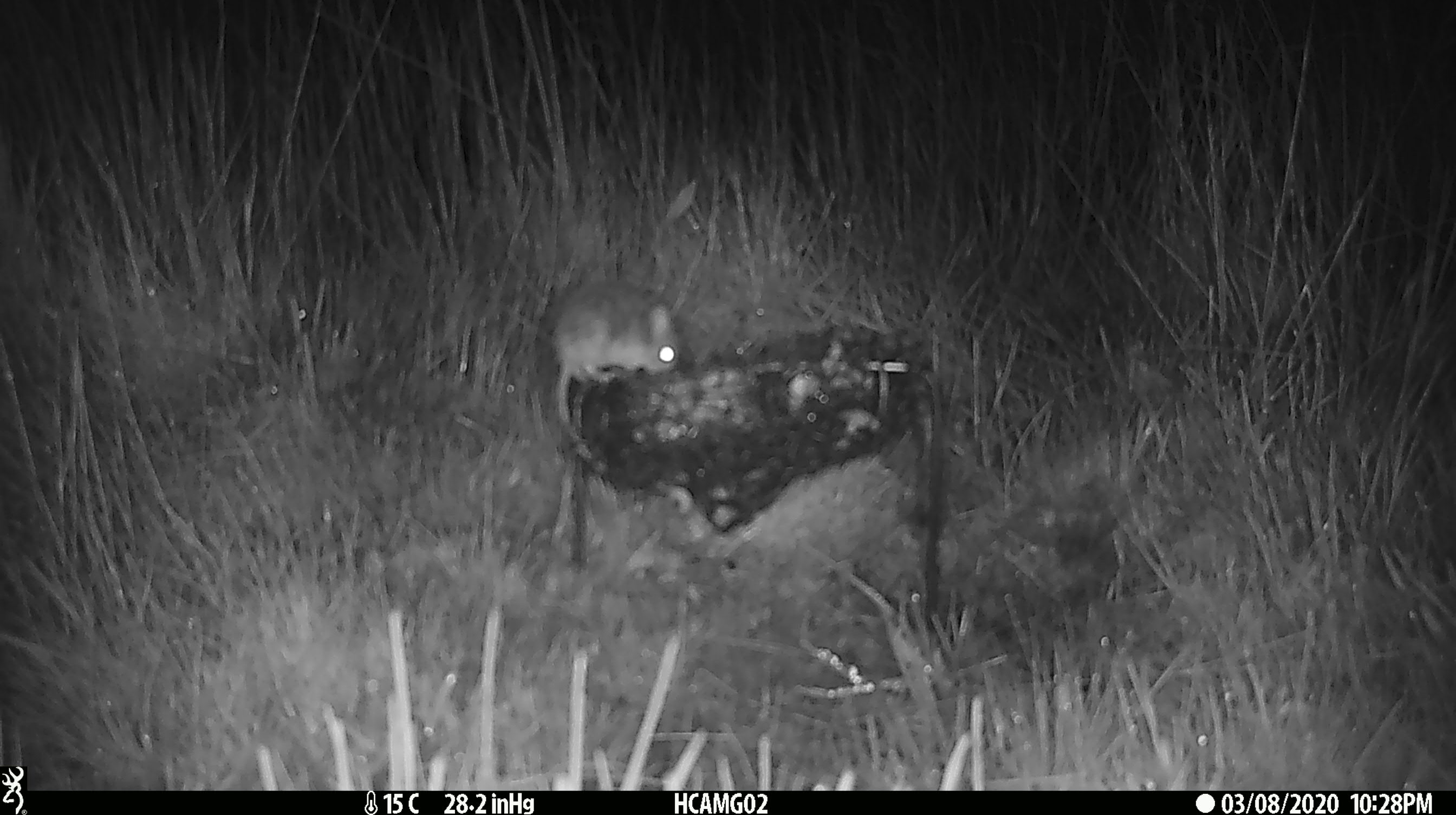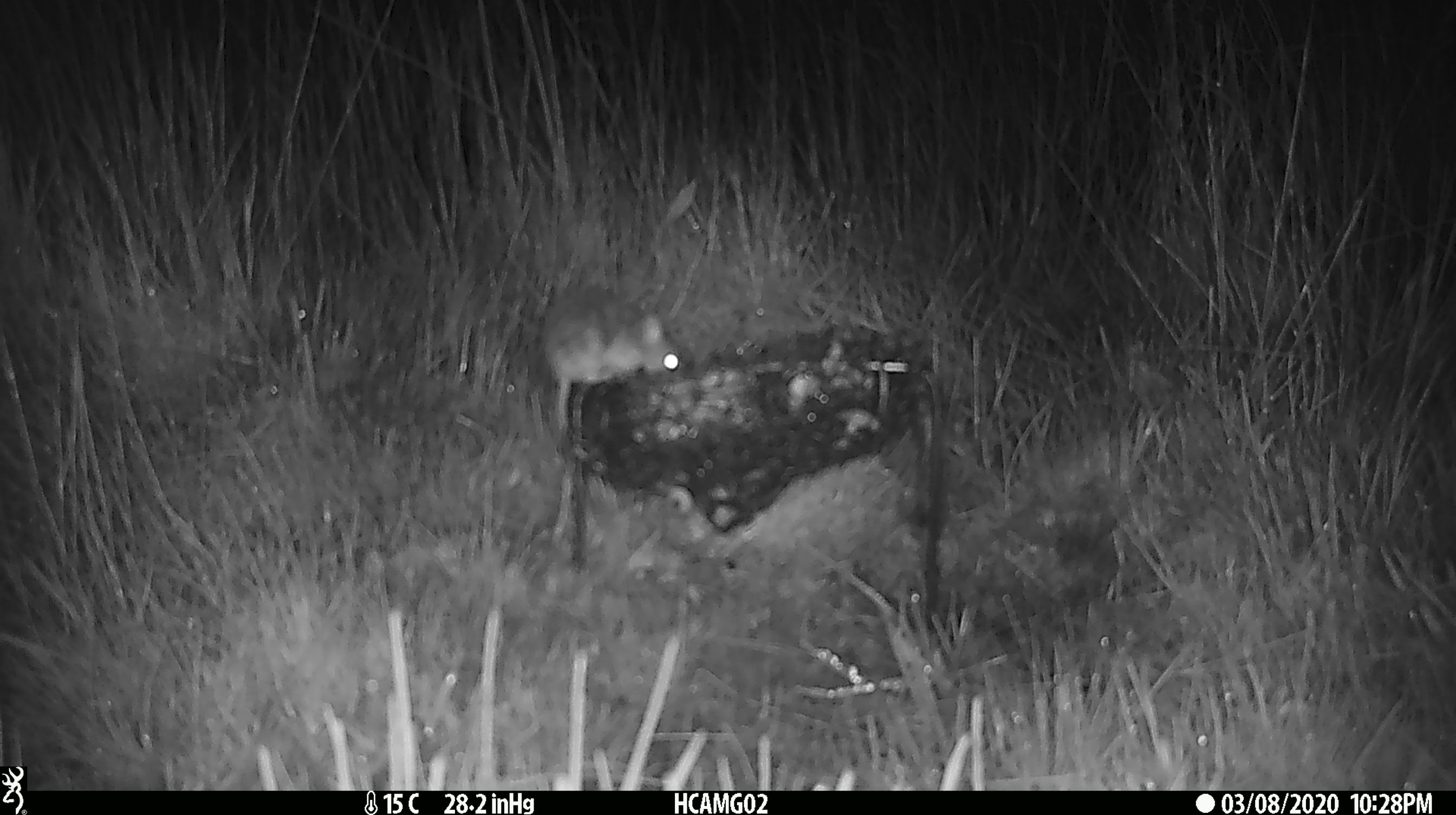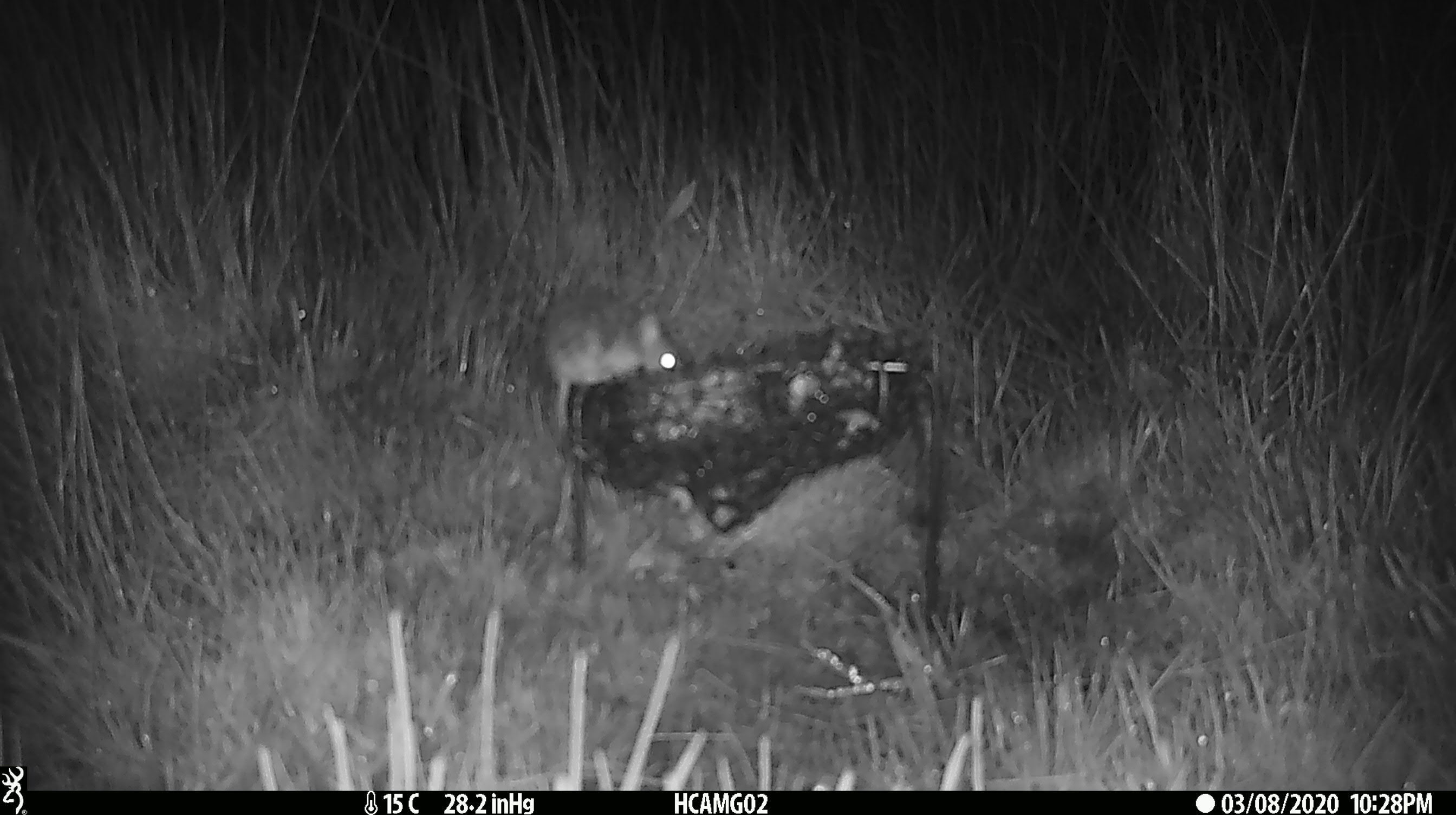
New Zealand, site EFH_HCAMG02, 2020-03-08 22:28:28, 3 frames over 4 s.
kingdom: Animalia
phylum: Chordata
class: Mammalia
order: Rodentia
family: Muridae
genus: Mus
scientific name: Mus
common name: mouse